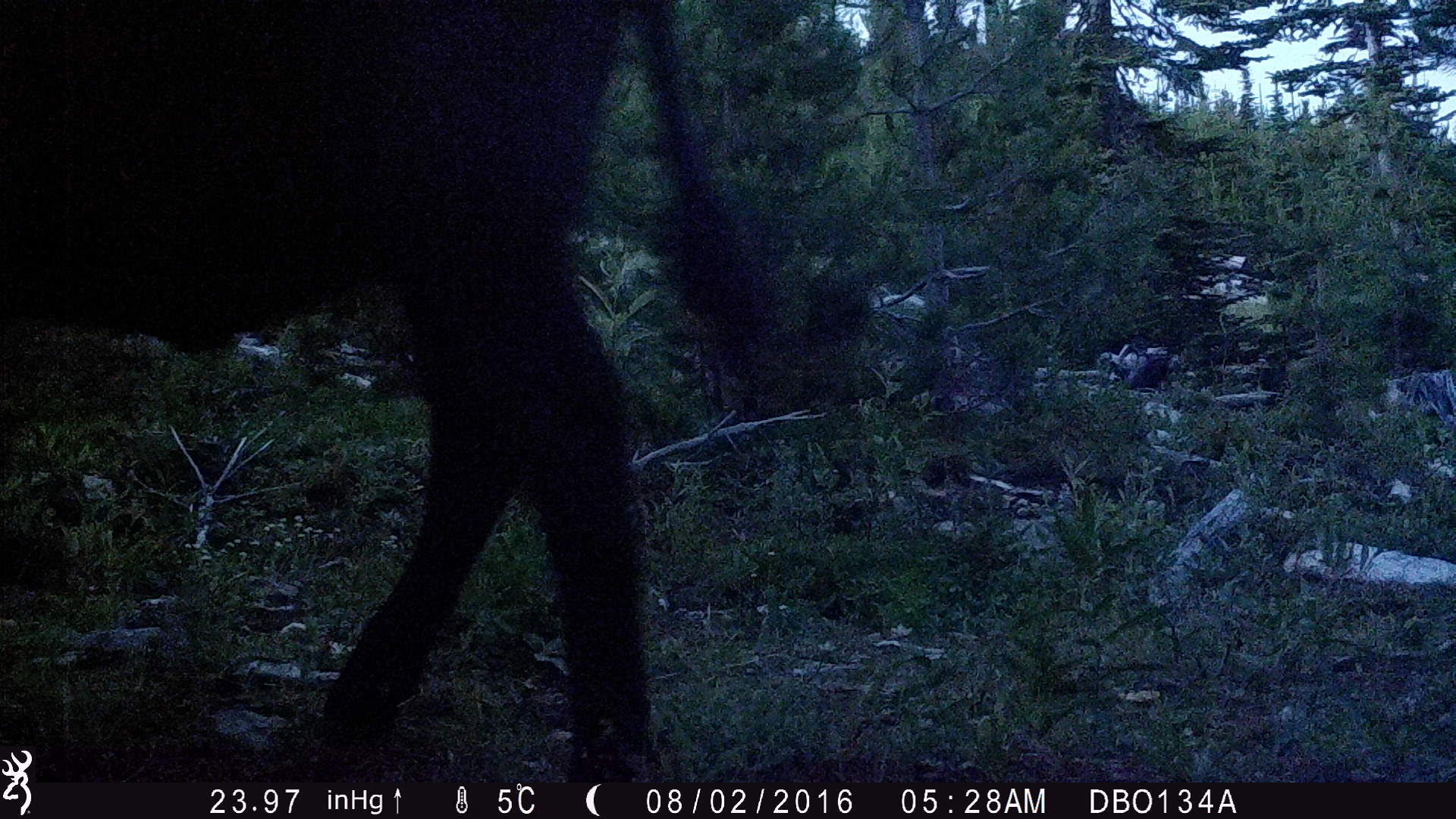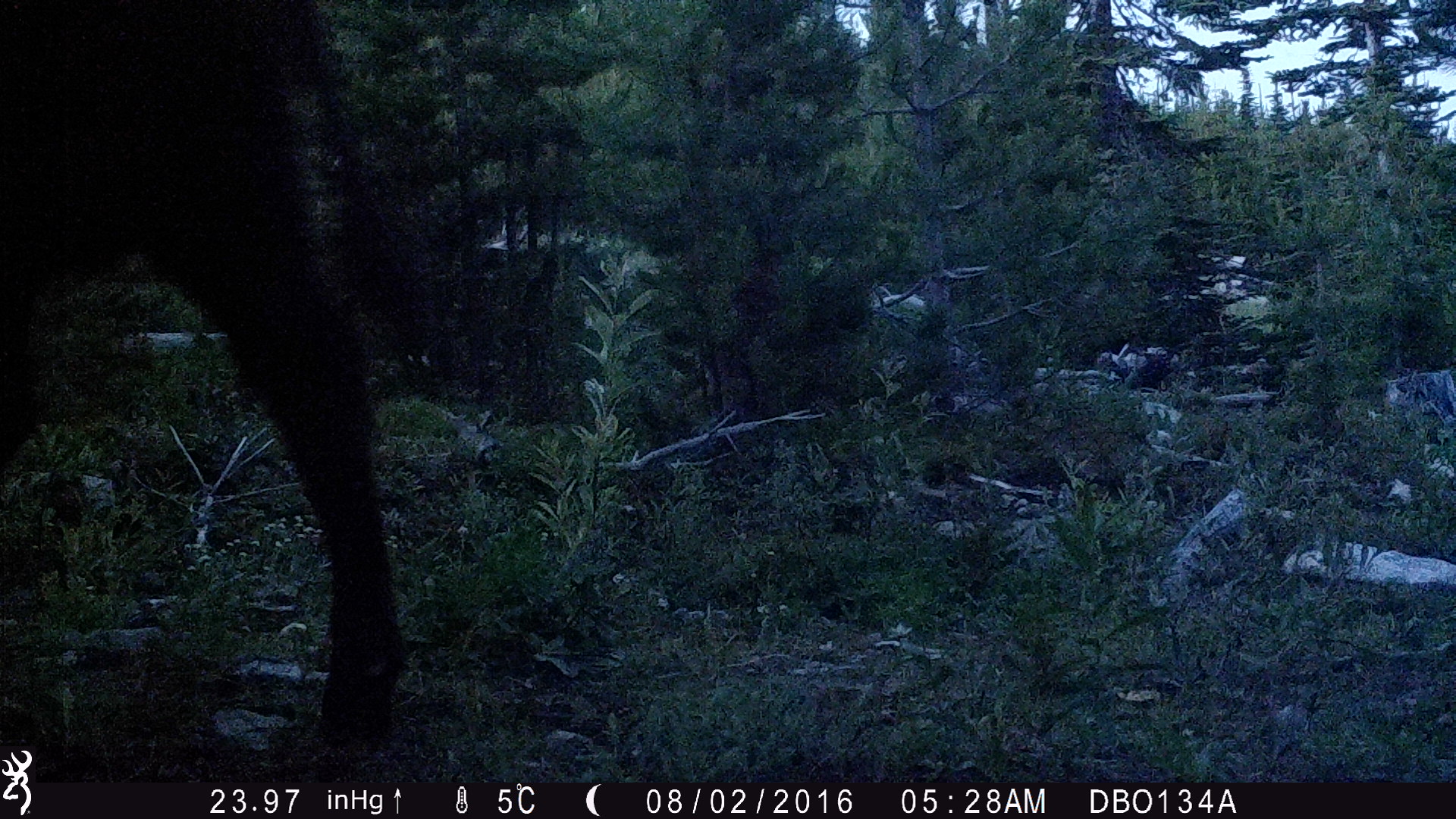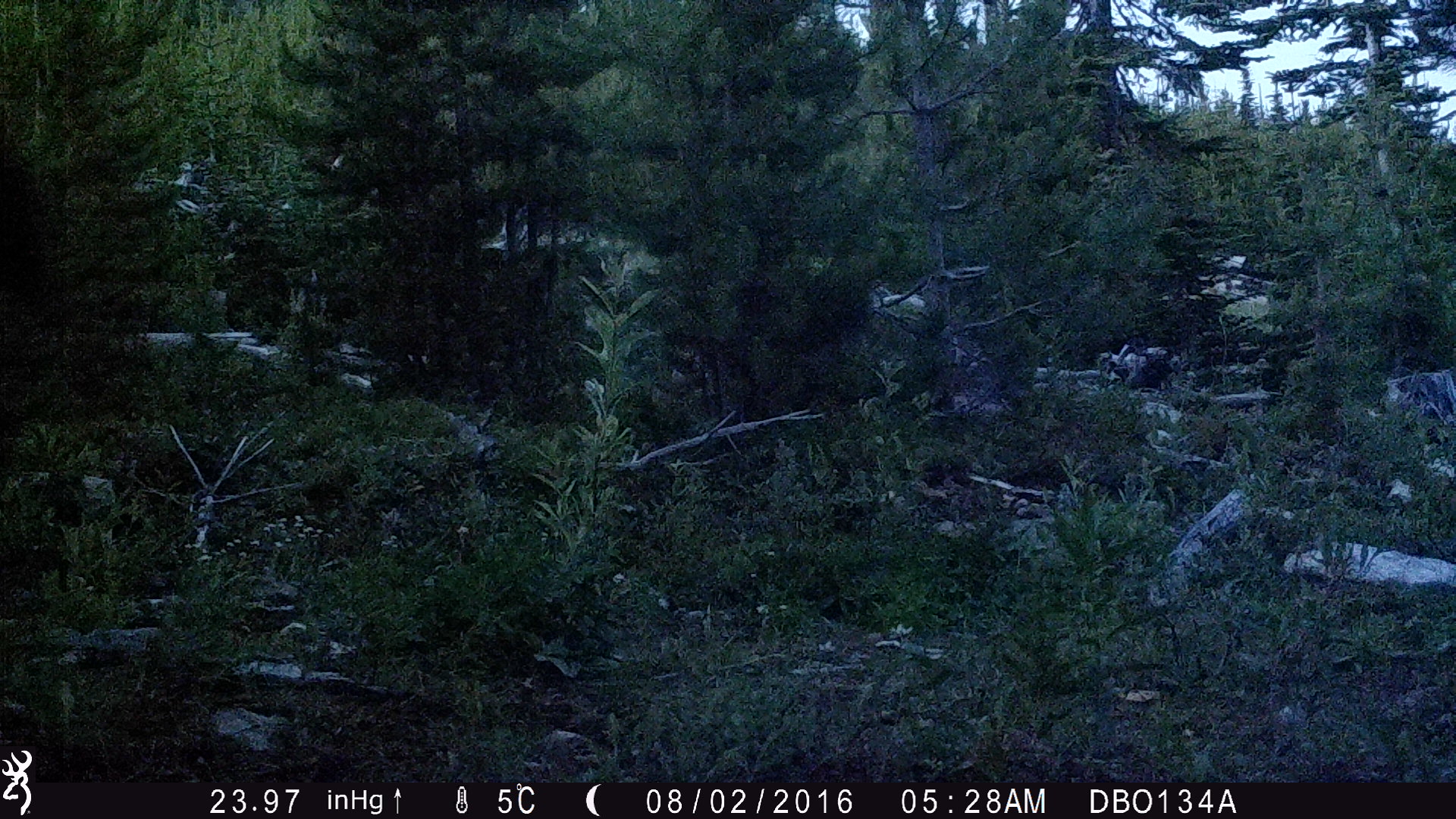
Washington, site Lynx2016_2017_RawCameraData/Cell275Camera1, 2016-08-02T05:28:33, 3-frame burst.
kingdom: Animalia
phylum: Chordata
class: Mammalia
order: Artiodactyla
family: Bovidae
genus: Bos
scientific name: Bos taurus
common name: domestic cattle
Domestic cattle (Bos taurus). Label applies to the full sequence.